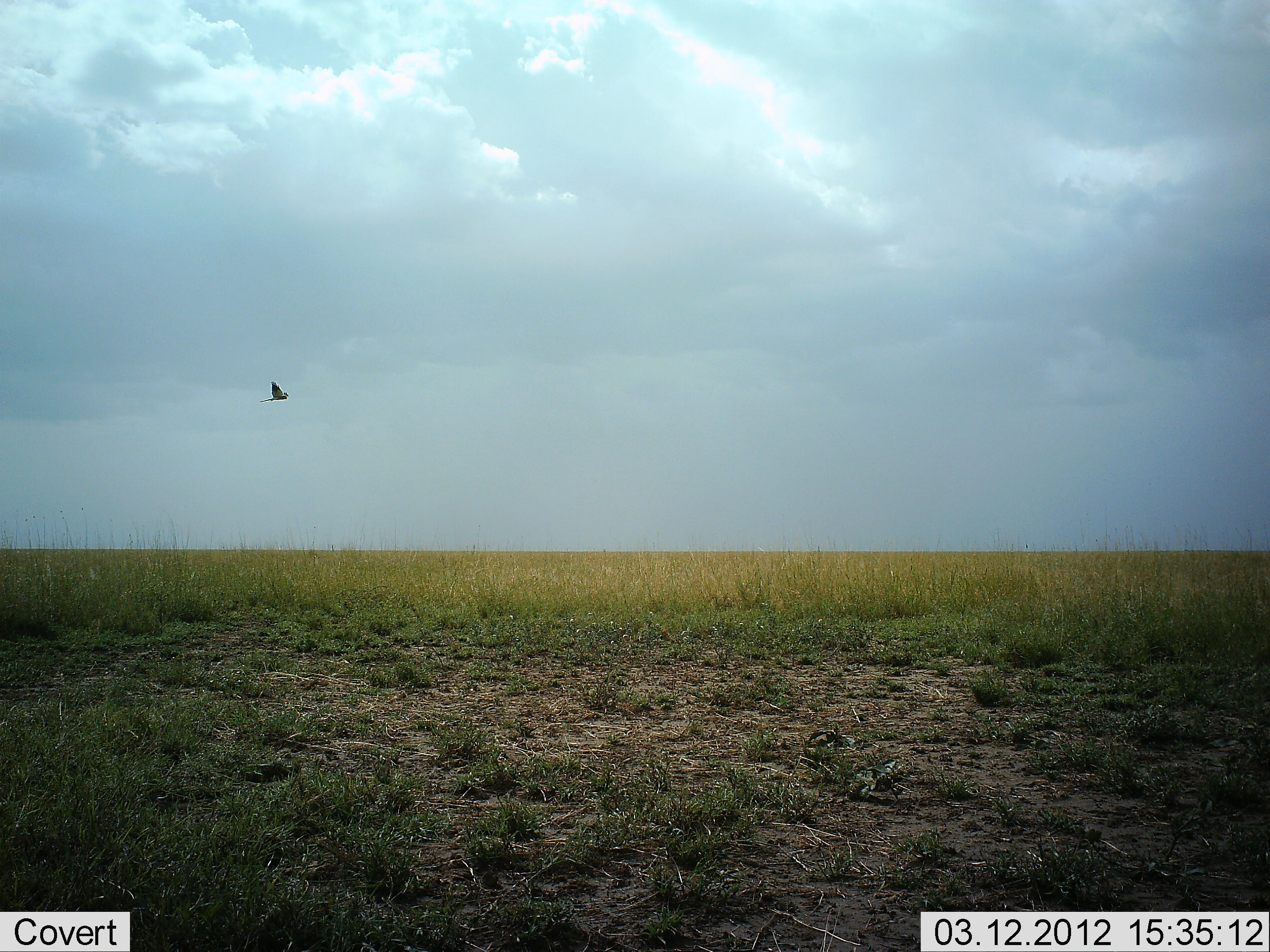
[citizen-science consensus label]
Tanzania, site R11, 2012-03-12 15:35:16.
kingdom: Animalia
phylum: Chordata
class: Aves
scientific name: Aves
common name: bird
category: otherbird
Otherbird (bird) (Aves), count 1. Behavior (volunteer vote fractions): standing 0%, resting 0%, moving 100%, interacting 0%. Young present (vote fraction): 0%. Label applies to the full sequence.